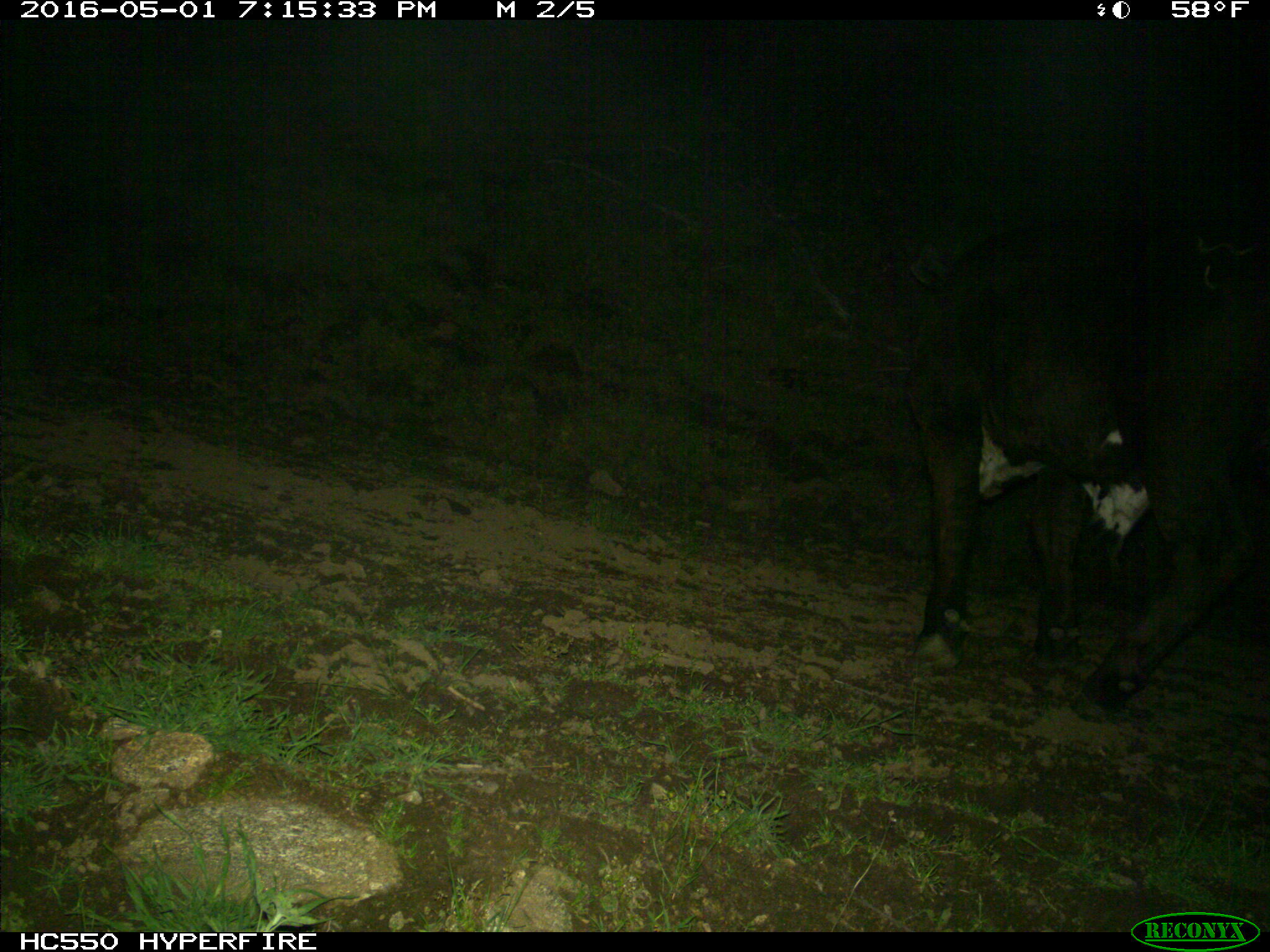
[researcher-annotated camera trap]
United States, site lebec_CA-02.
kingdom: Animalia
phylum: Chordata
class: Mammalia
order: Artiodactyla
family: Bovidae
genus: Bos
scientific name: Bos taurus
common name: domestic cow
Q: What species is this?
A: Bos taurus (domestic cow).